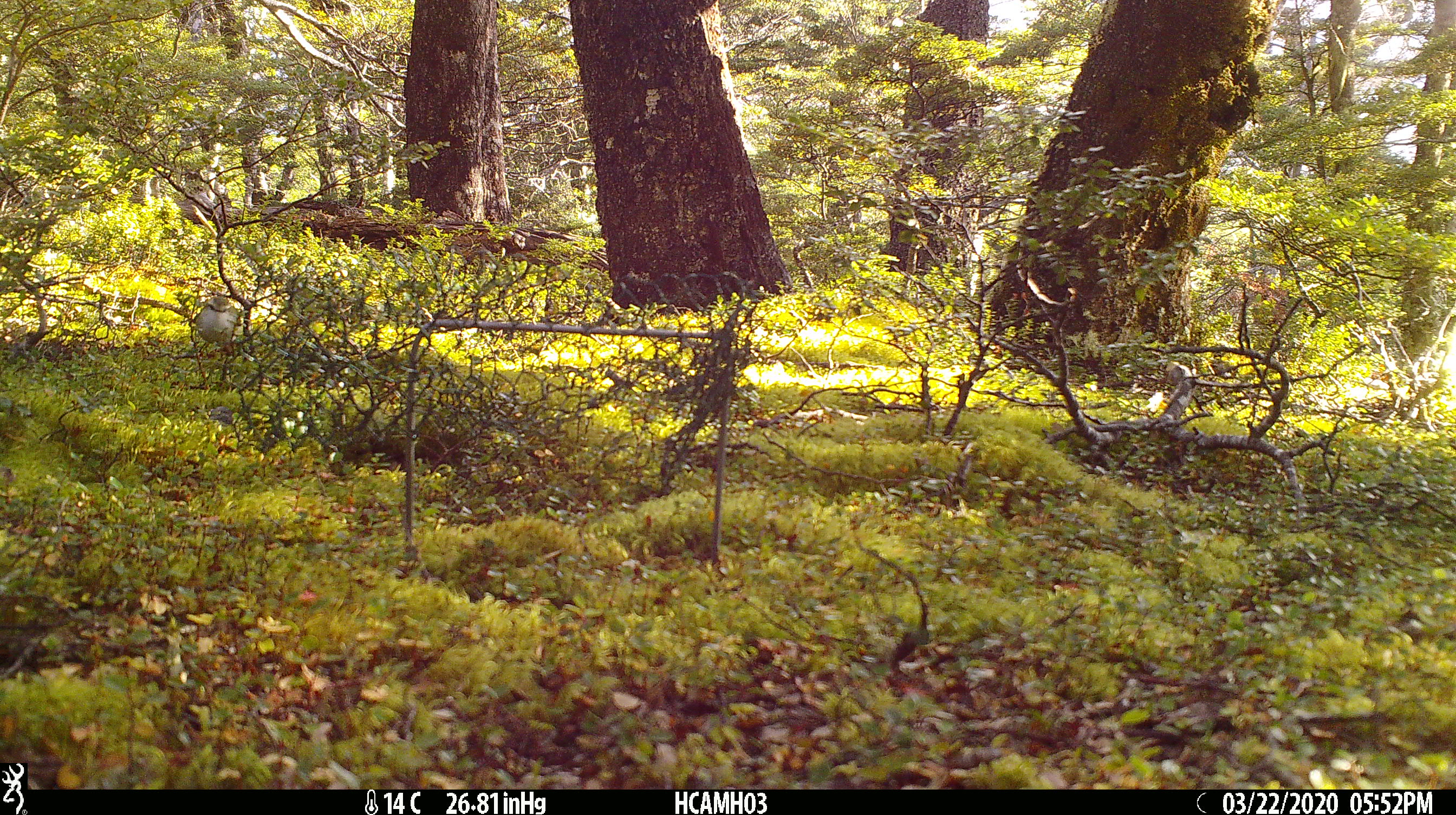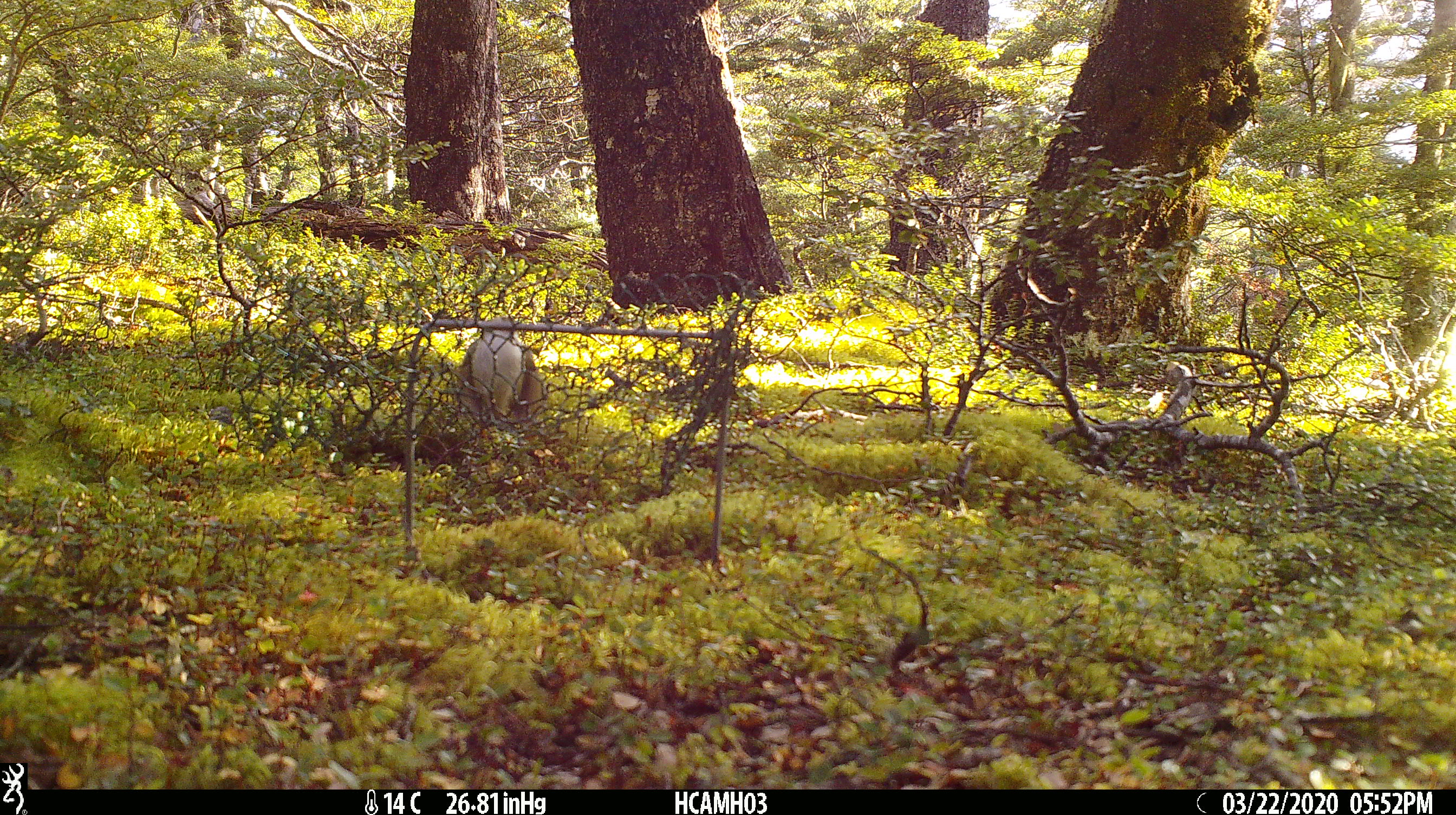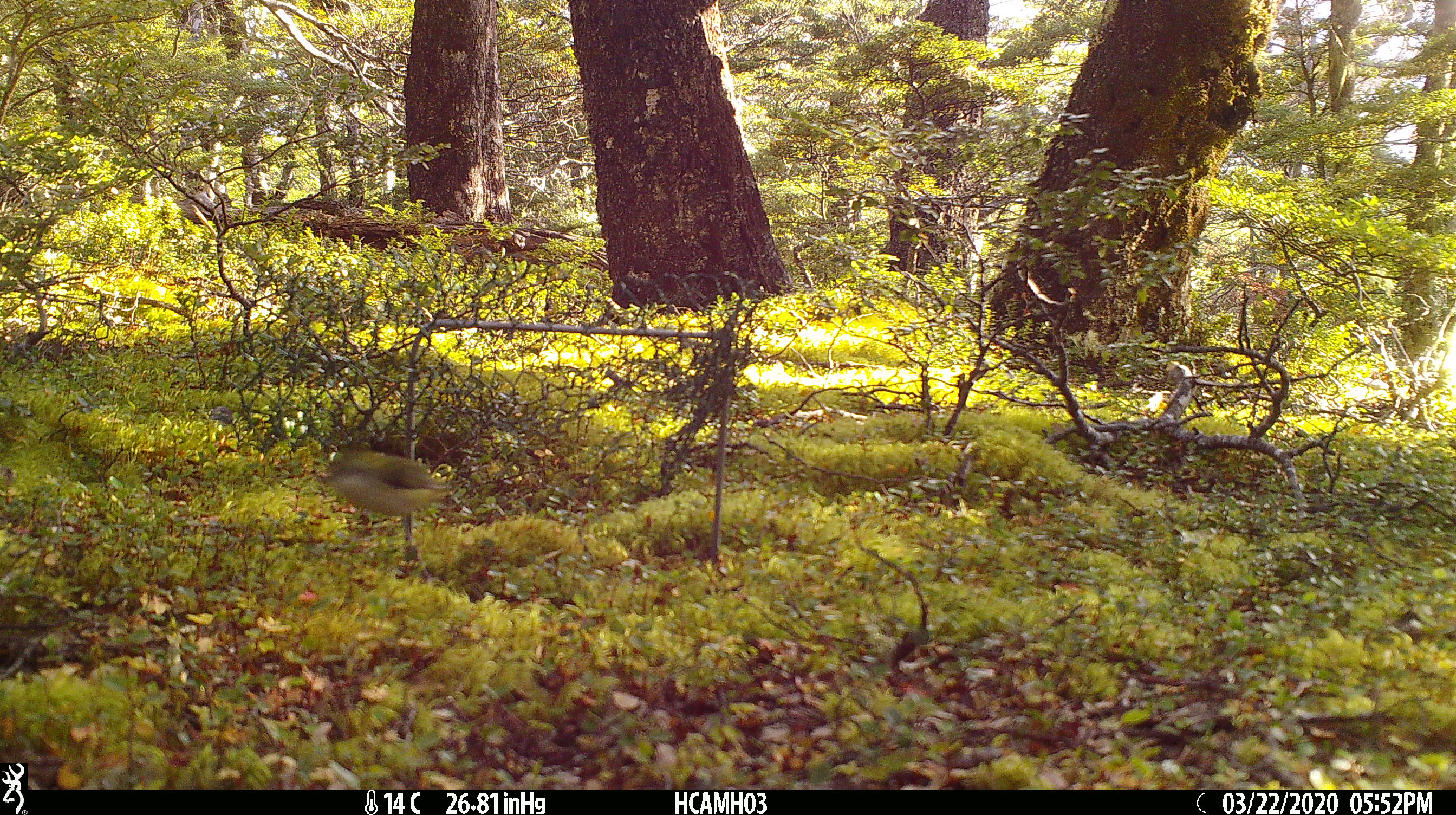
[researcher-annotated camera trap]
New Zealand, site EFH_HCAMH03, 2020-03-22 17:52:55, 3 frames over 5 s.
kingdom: Animalia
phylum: Chordata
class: Aves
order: Passeriformes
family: Acanthisittidae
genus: Acanthisitta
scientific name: Acanthisitta chloris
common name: rifleman